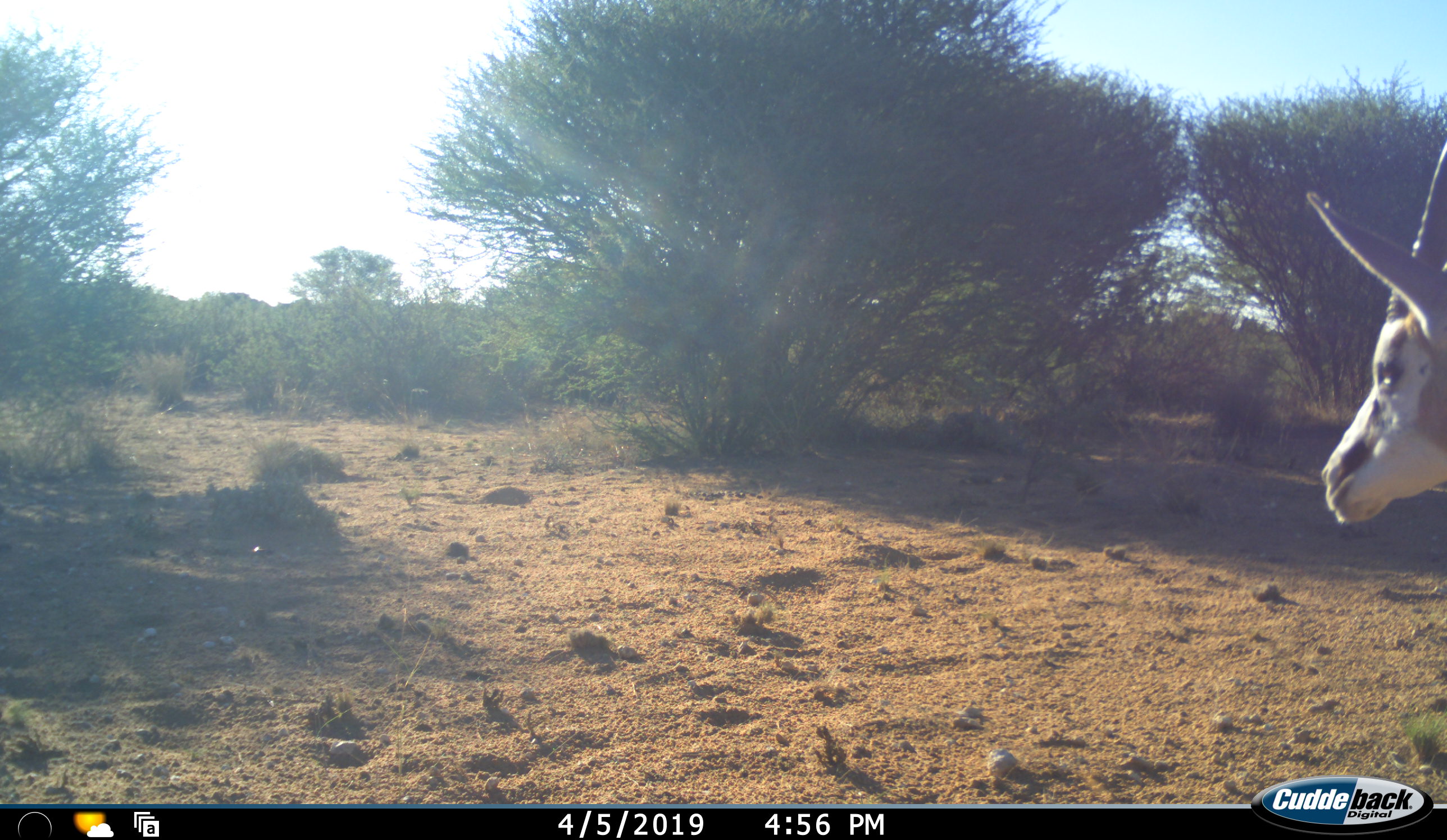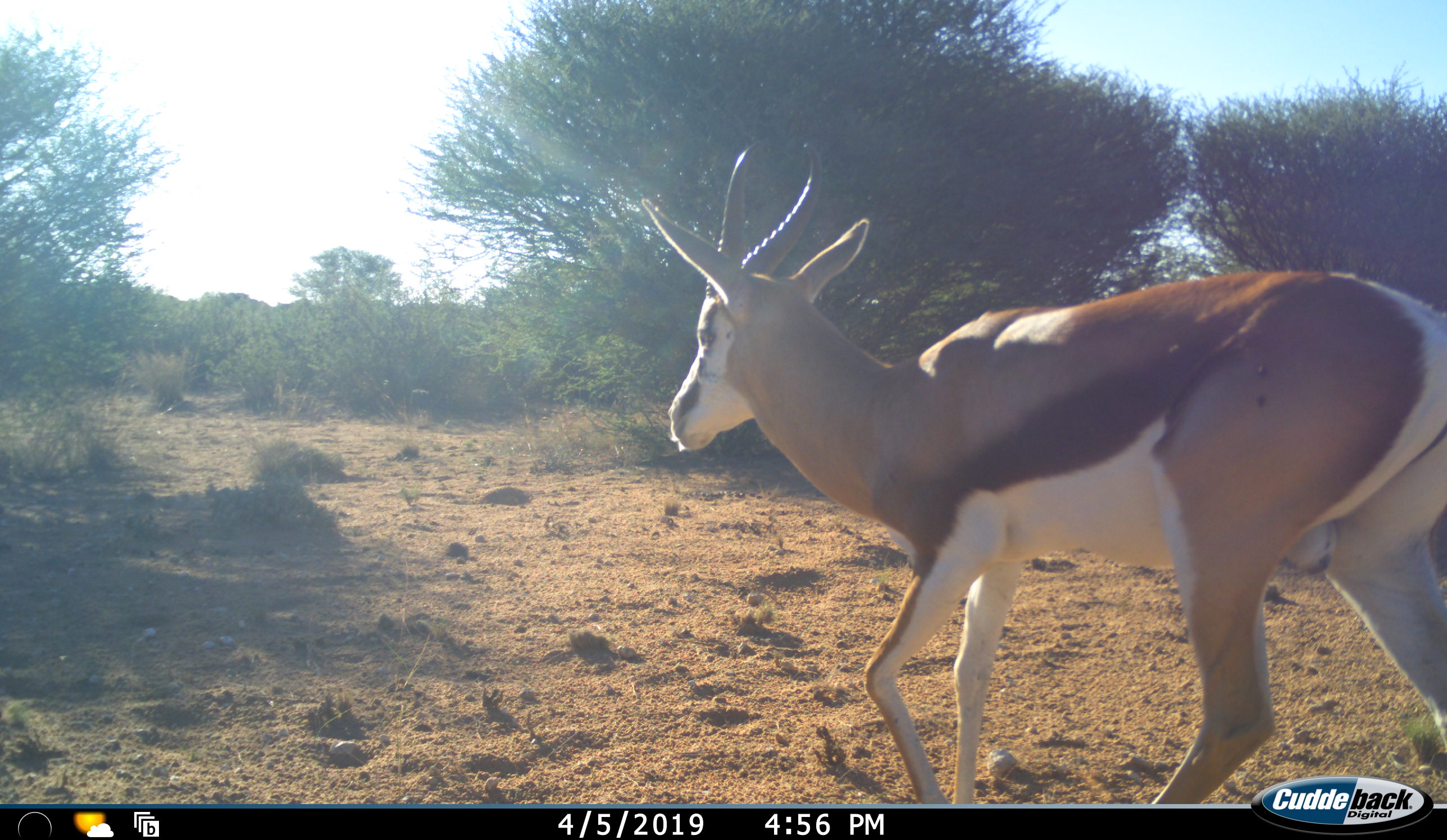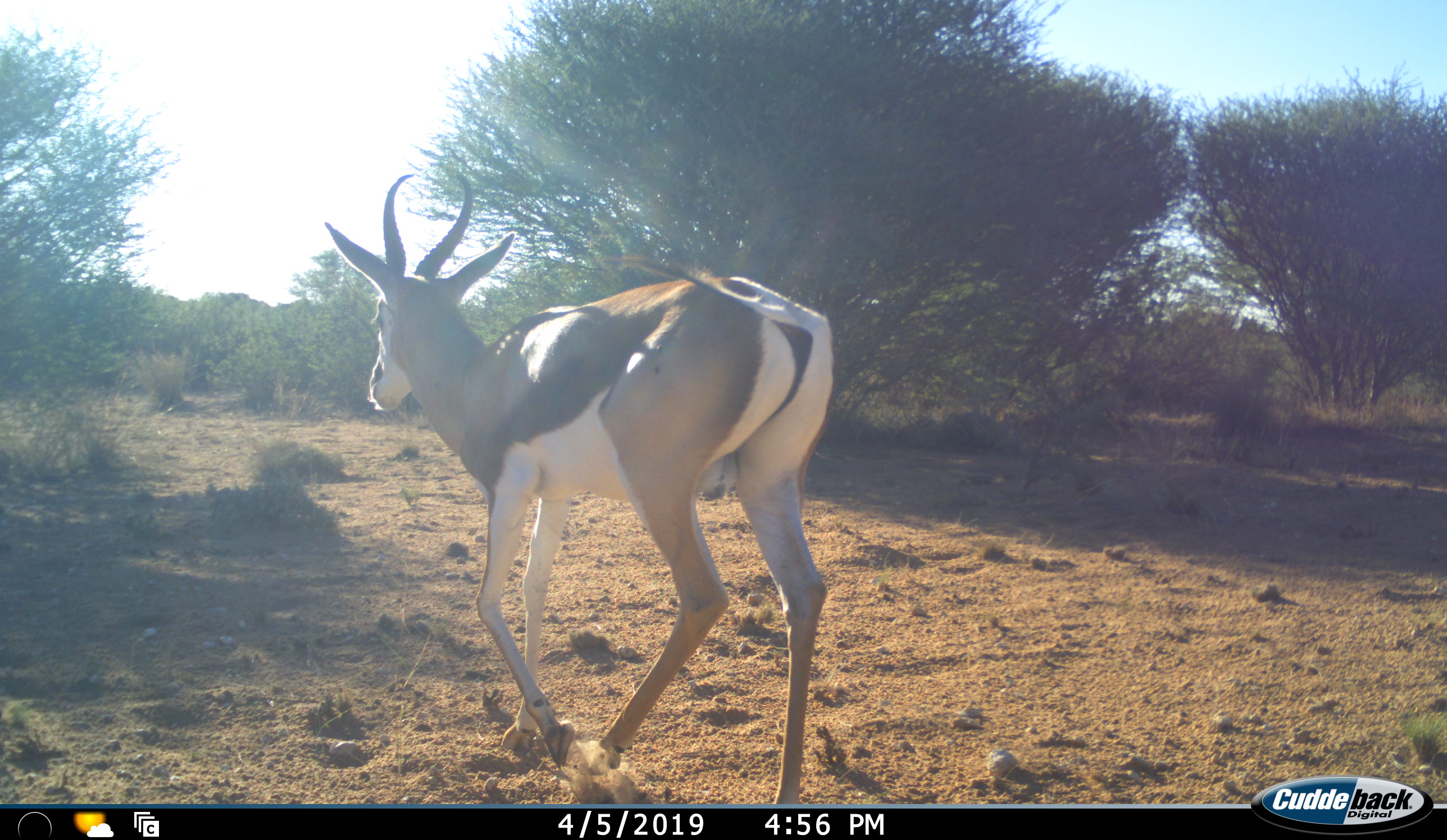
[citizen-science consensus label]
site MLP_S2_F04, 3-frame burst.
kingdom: Animalia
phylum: Chordata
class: Mammalia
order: Artiodactyla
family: Bovidae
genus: Antidorcas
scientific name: Antidorcas marsupialis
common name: springbok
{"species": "springbok (Antidorcas marsupialis)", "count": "1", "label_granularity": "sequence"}